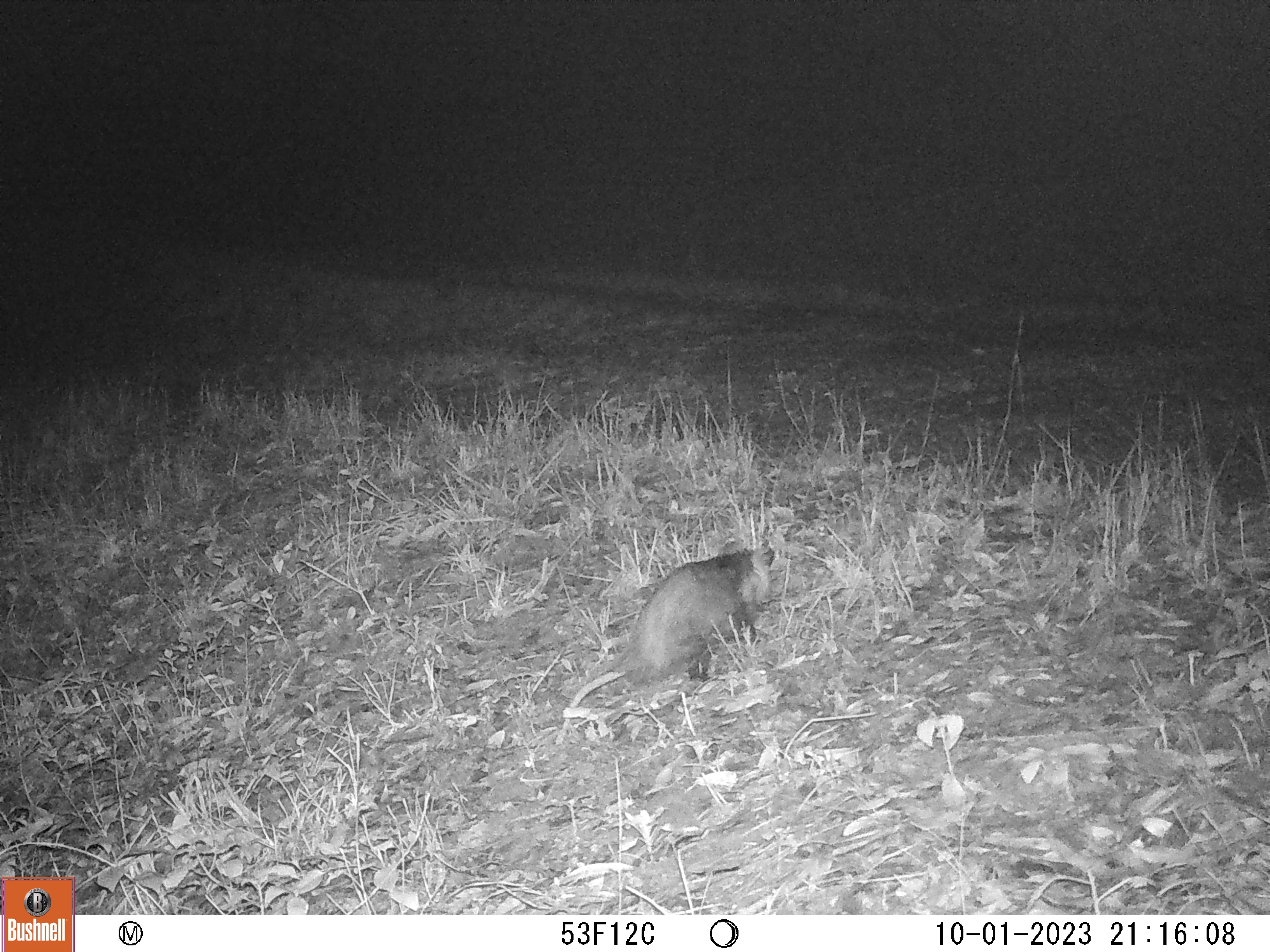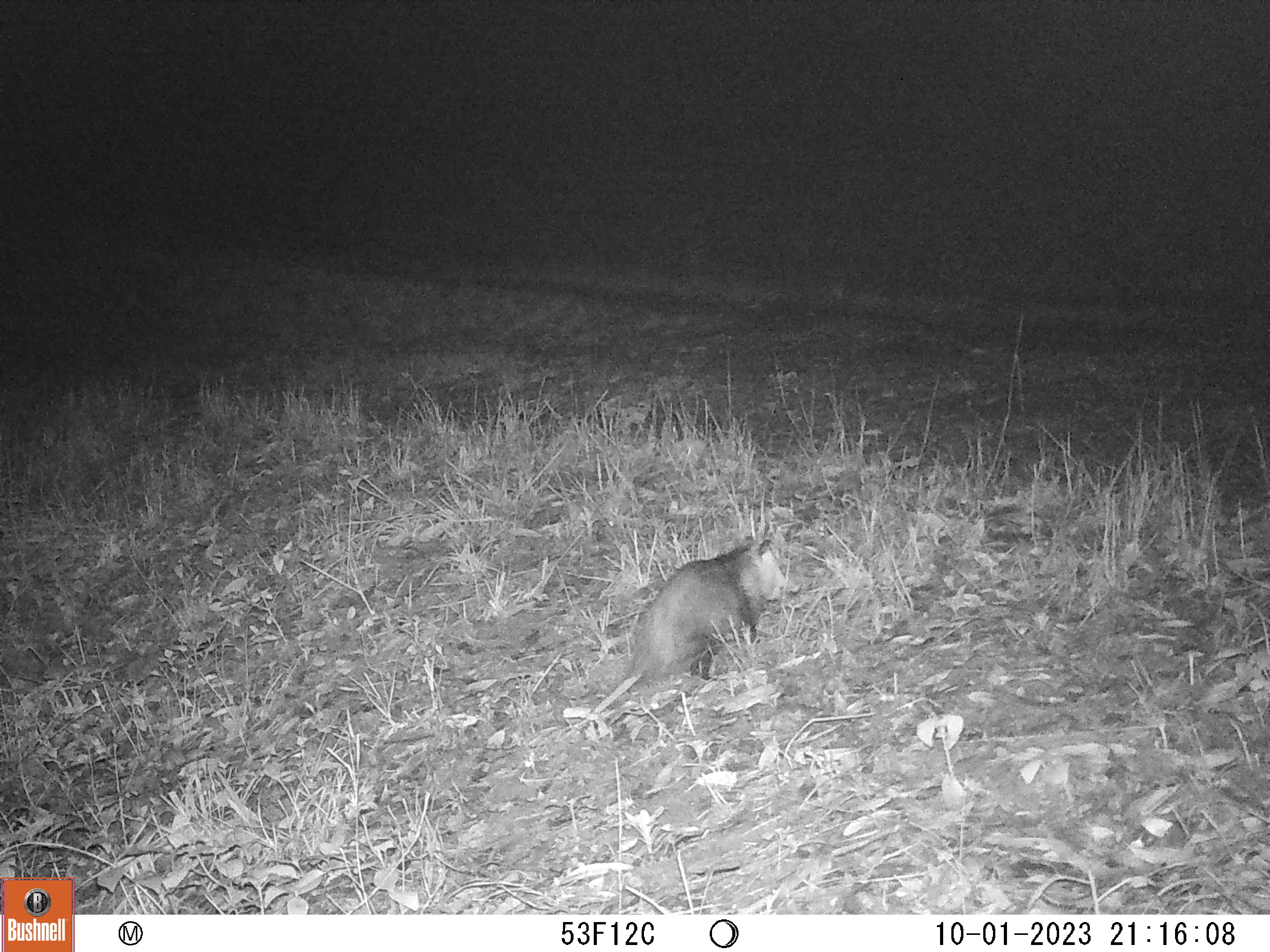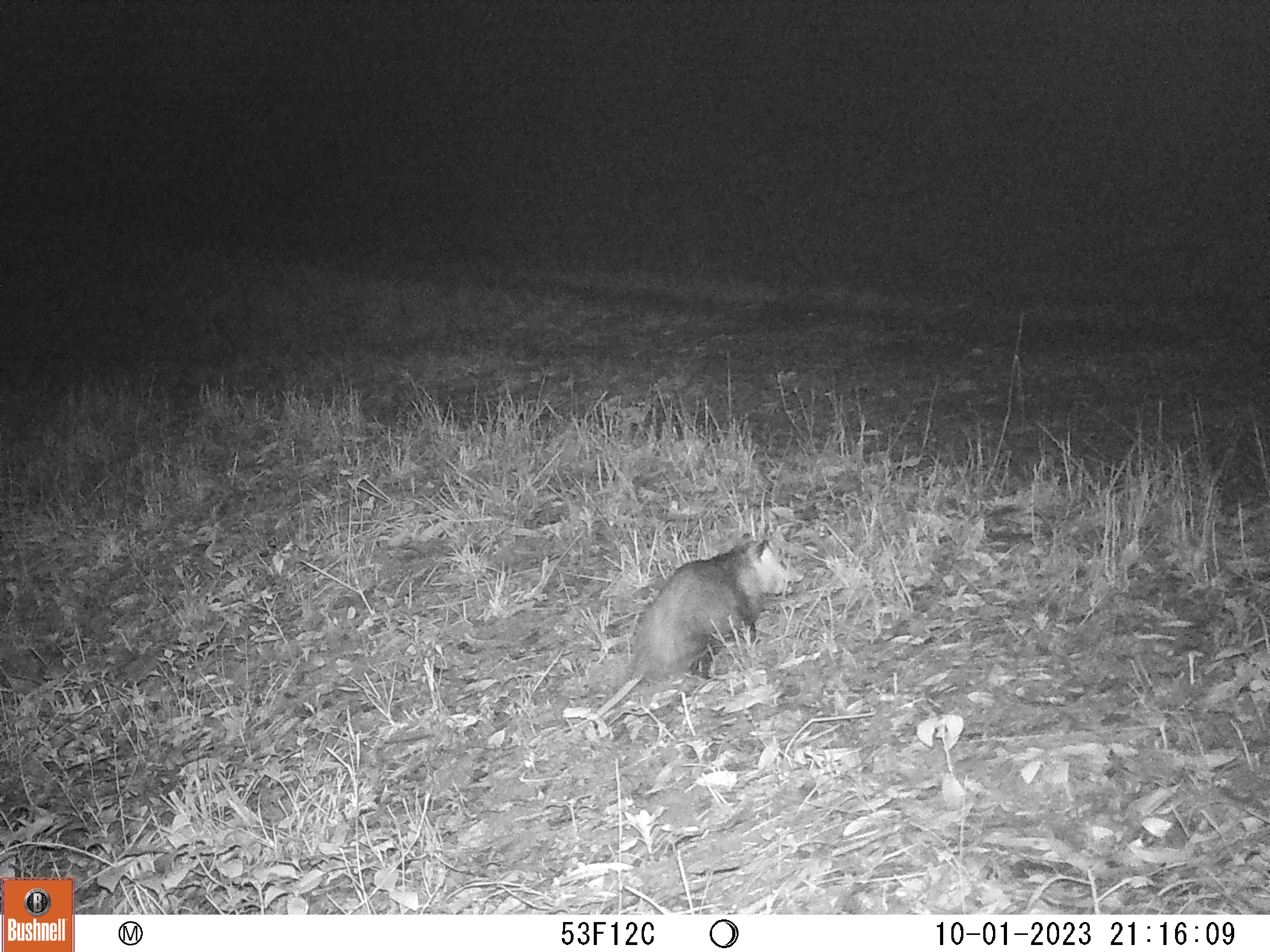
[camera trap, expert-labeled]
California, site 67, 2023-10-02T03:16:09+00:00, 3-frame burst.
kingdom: Animalia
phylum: Chordata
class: Mammalia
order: Didelphimorphia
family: Didelphidae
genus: Didelphis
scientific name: Didelphis virginiana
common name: virginia opossum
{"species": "virginia opossum (Didelphis virginiana)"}